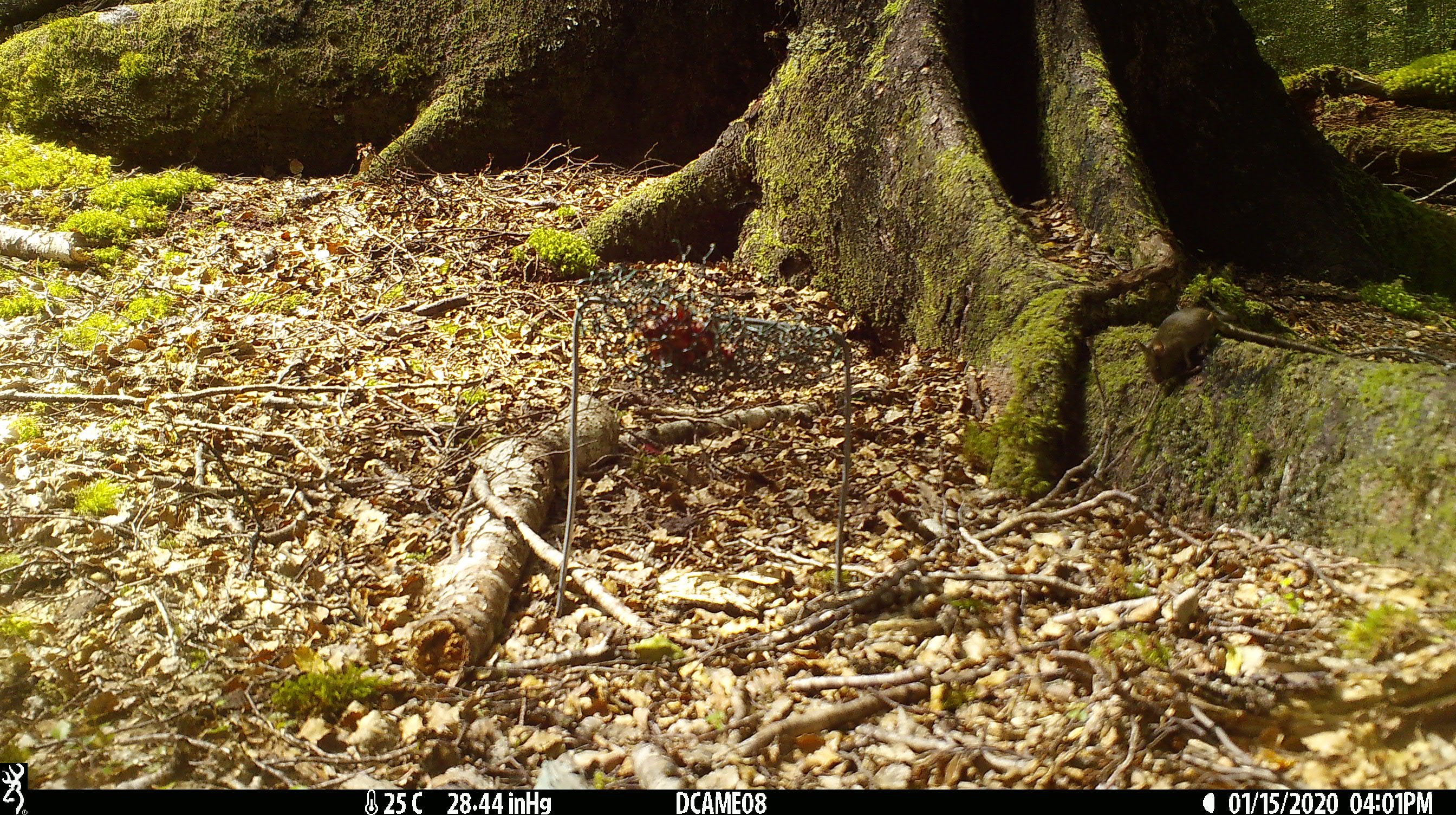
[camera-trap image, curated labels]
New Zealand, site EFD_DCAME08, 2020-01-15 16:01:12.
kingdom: Animalia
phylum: Chordata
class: Mammalia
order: Rodentia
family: Muridae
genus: Mus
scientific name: Mus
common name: mouse